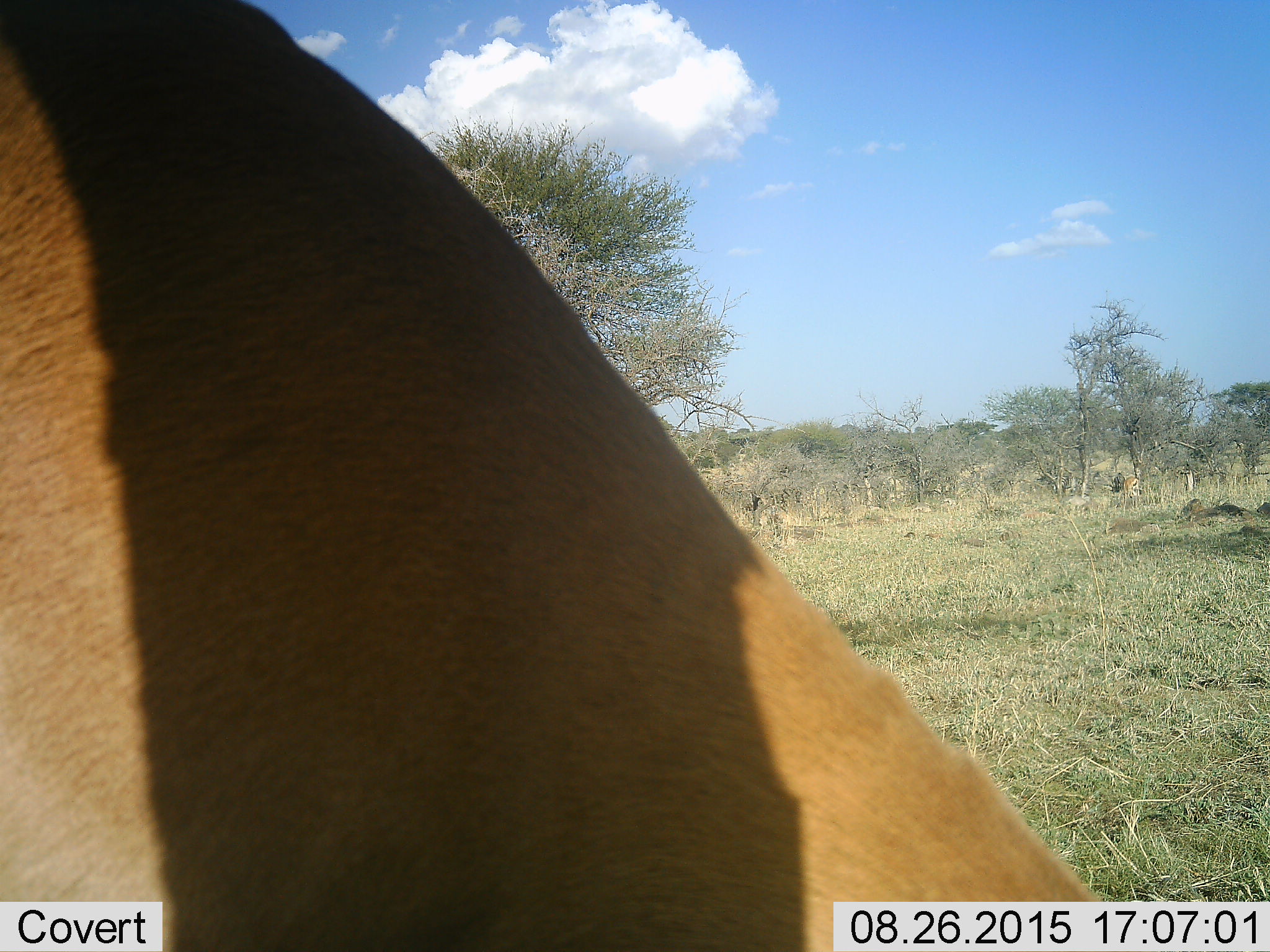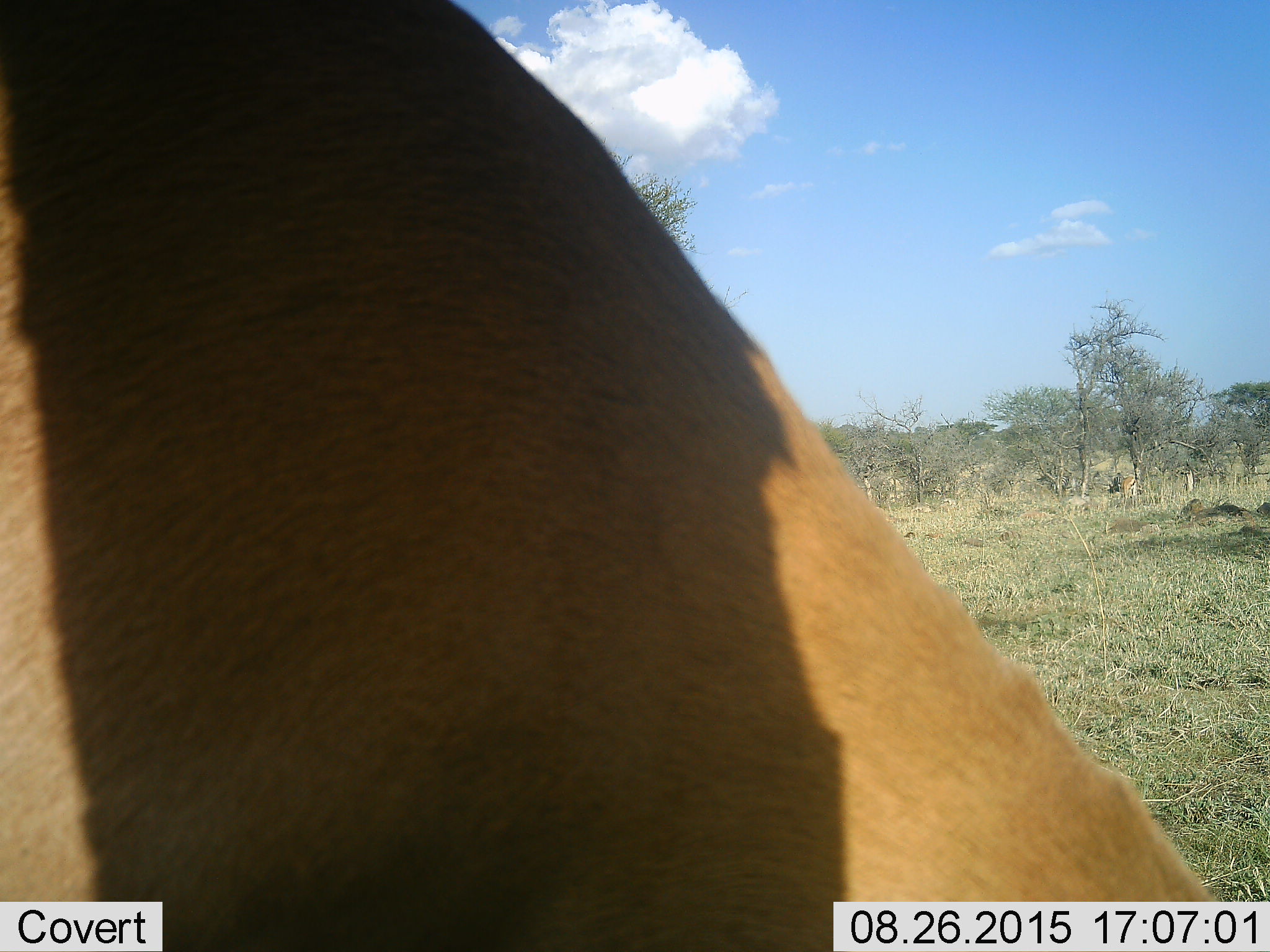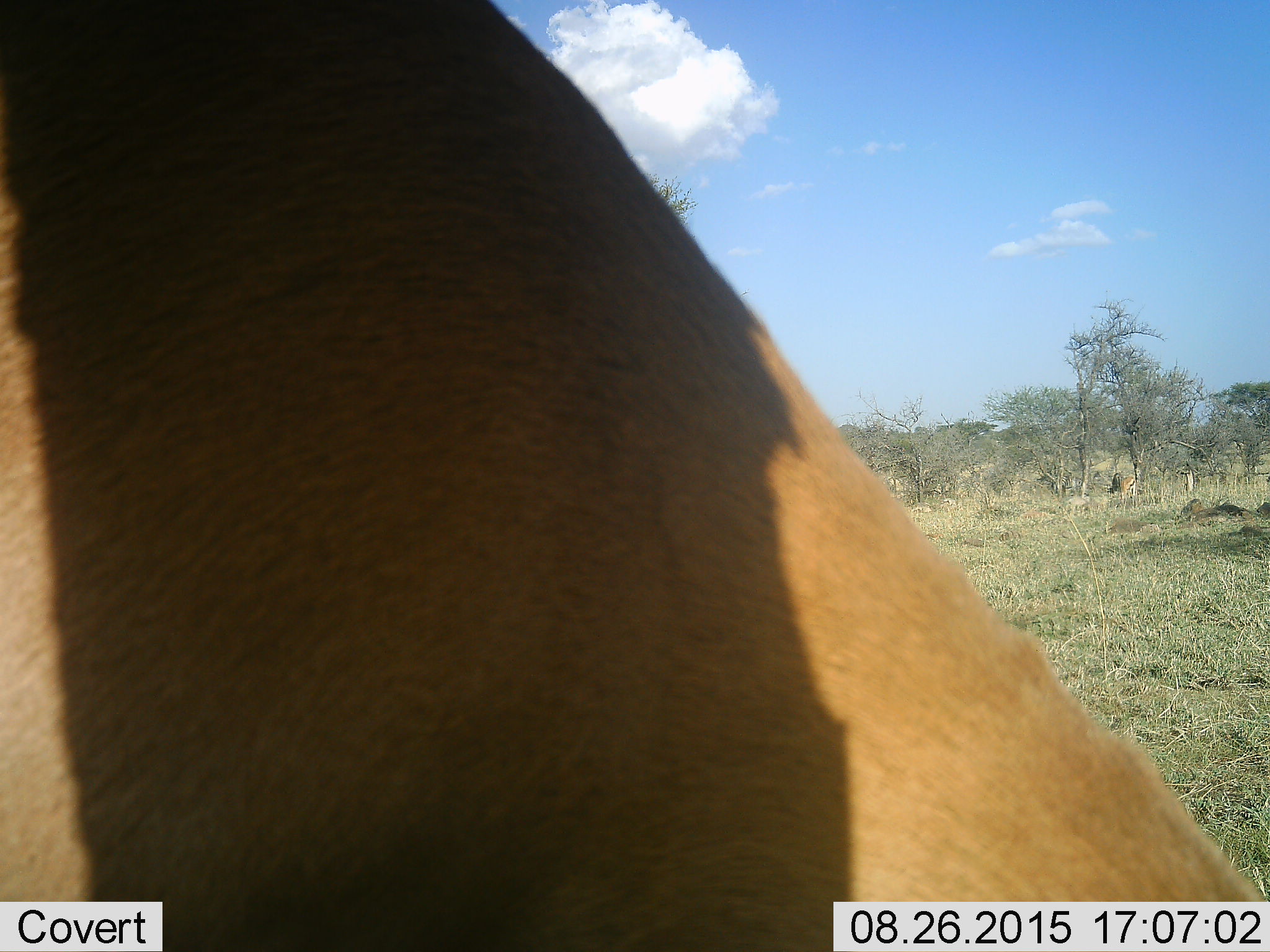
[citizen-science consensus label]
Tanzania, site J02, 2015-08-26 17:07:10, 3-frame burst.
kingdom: Animalia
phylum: Chordata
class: Mammalia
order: Artiodactyla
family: Bovidae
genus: Eudorcas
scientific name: Eudorcas thomsonii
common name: thomson's gazelle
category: gazellethomsons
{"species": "gazellethomsons (thomson's gazelle) (Eudorcas thomsonii)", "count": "2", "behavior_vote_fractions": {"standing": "40%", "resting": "0%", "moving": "0%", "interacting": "0%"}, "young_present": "0%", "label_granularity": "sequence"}